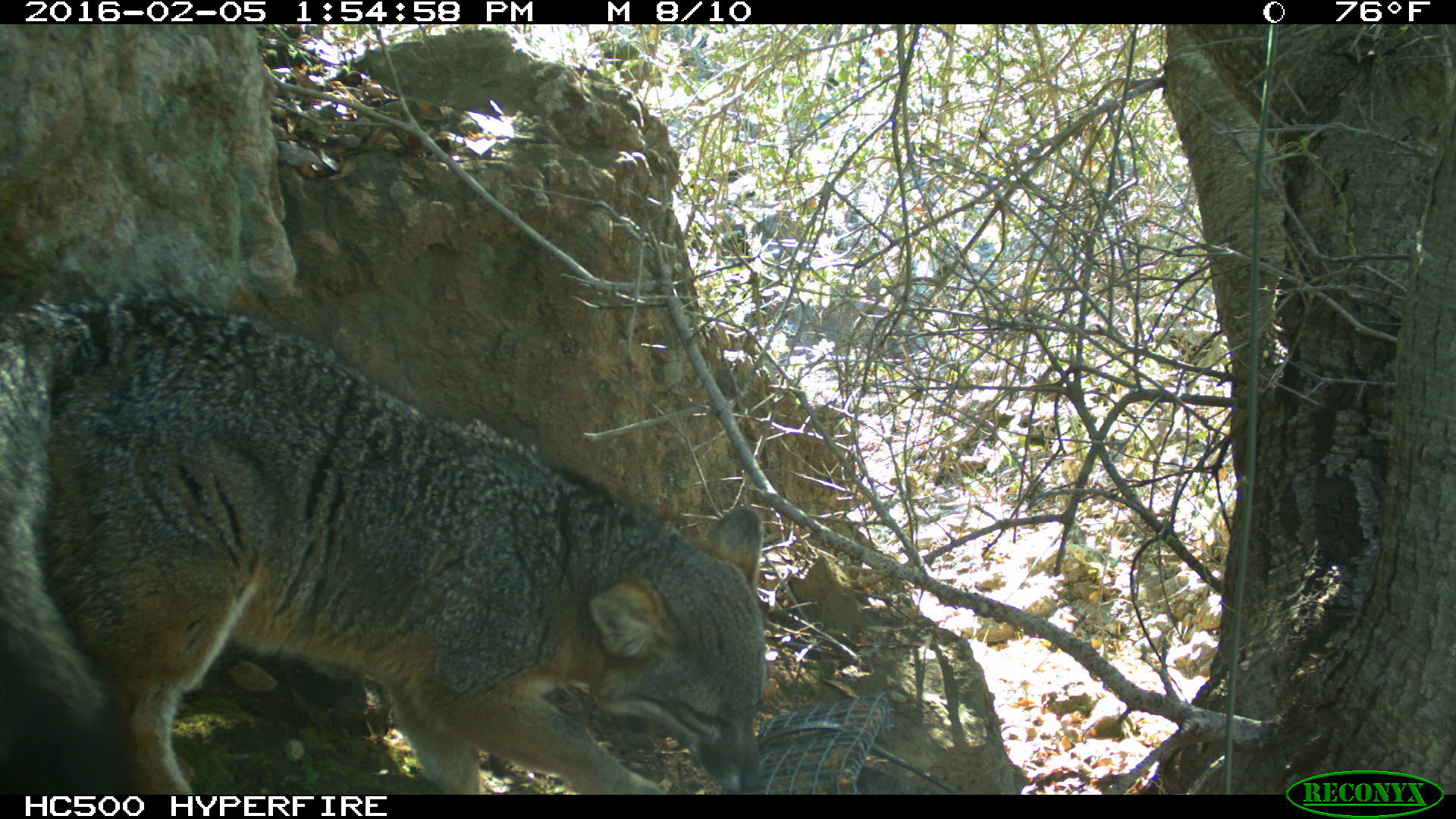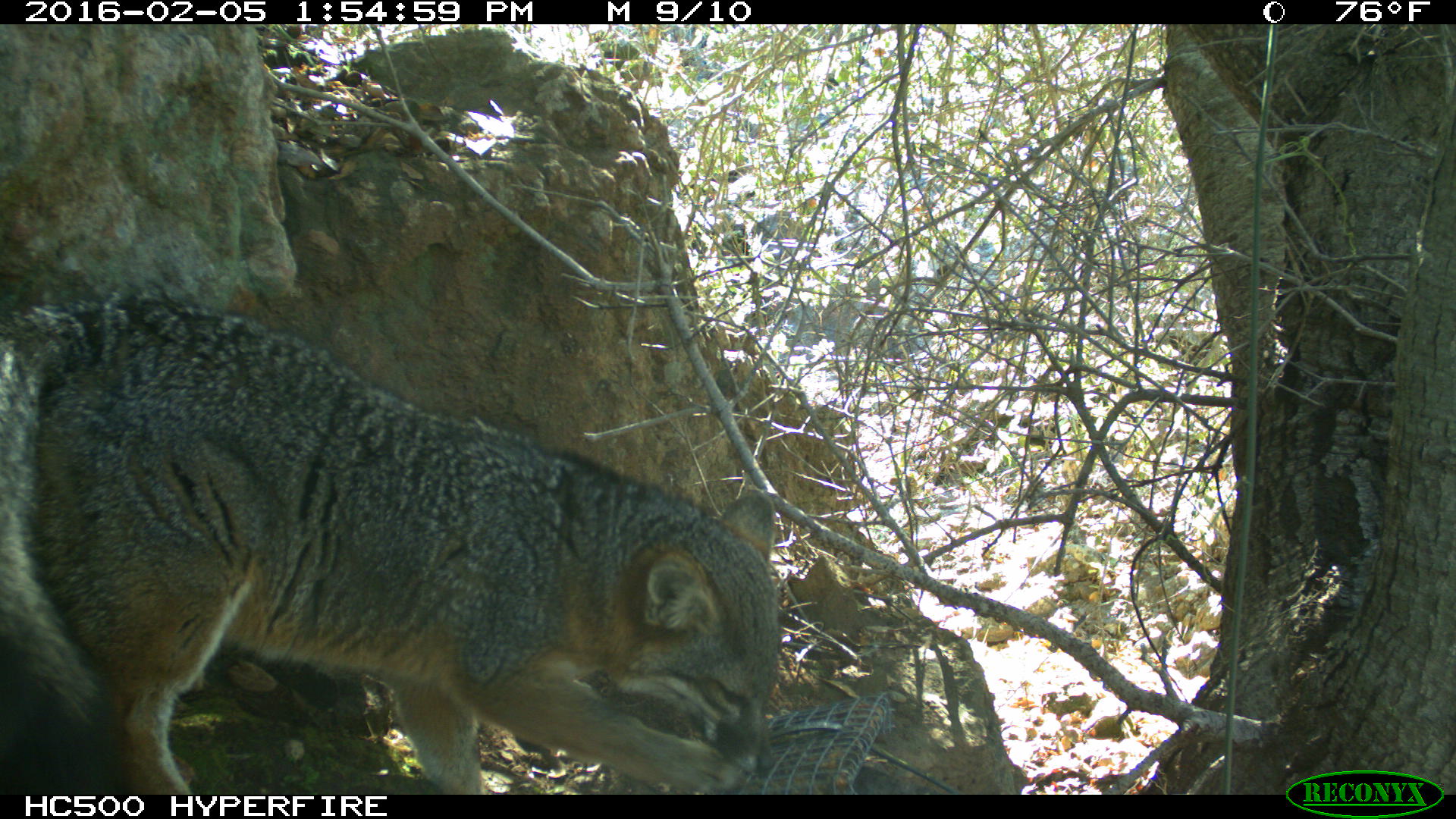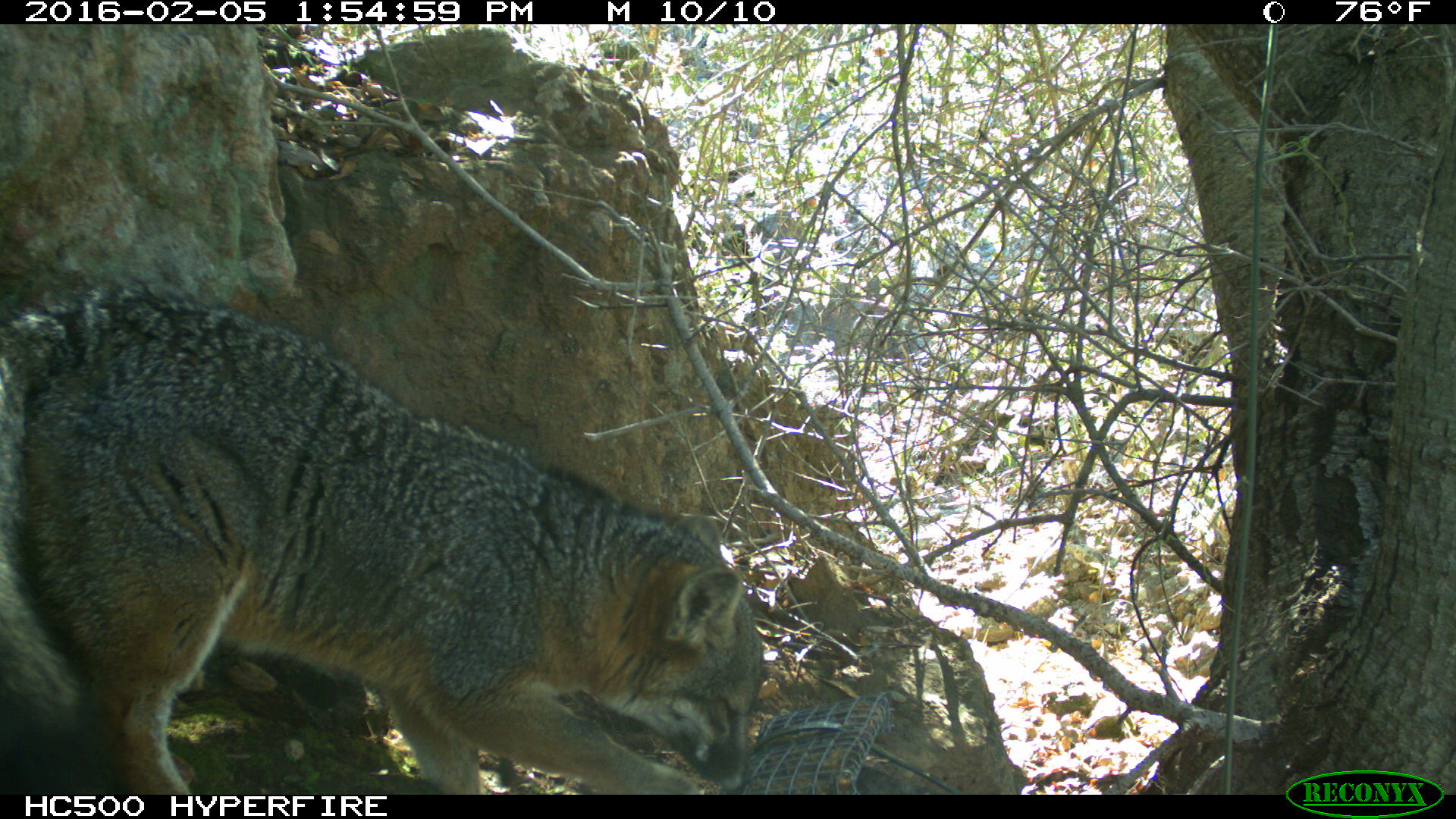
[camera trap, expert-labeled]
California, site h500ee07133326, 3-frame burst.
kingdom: Animalia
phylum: Chordata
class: Mammalia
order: Carnivora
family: Canidae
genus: Urocyon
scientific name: Urocyon littoralis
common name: island fox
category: fox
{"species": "fox (island fox) (Urocyon littoralis)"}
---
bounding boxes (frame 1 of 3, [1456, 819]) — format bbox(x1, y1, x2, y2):
fox: bbox(0, 286, 766, 794)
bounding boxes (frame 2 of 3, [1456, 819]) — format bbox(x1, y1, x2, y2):
fox: bbox(0, 290, 775, 795)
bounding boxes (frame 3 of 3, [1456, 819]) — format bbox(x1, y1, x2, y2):
fox: bbox(0, 281, 764, 793)